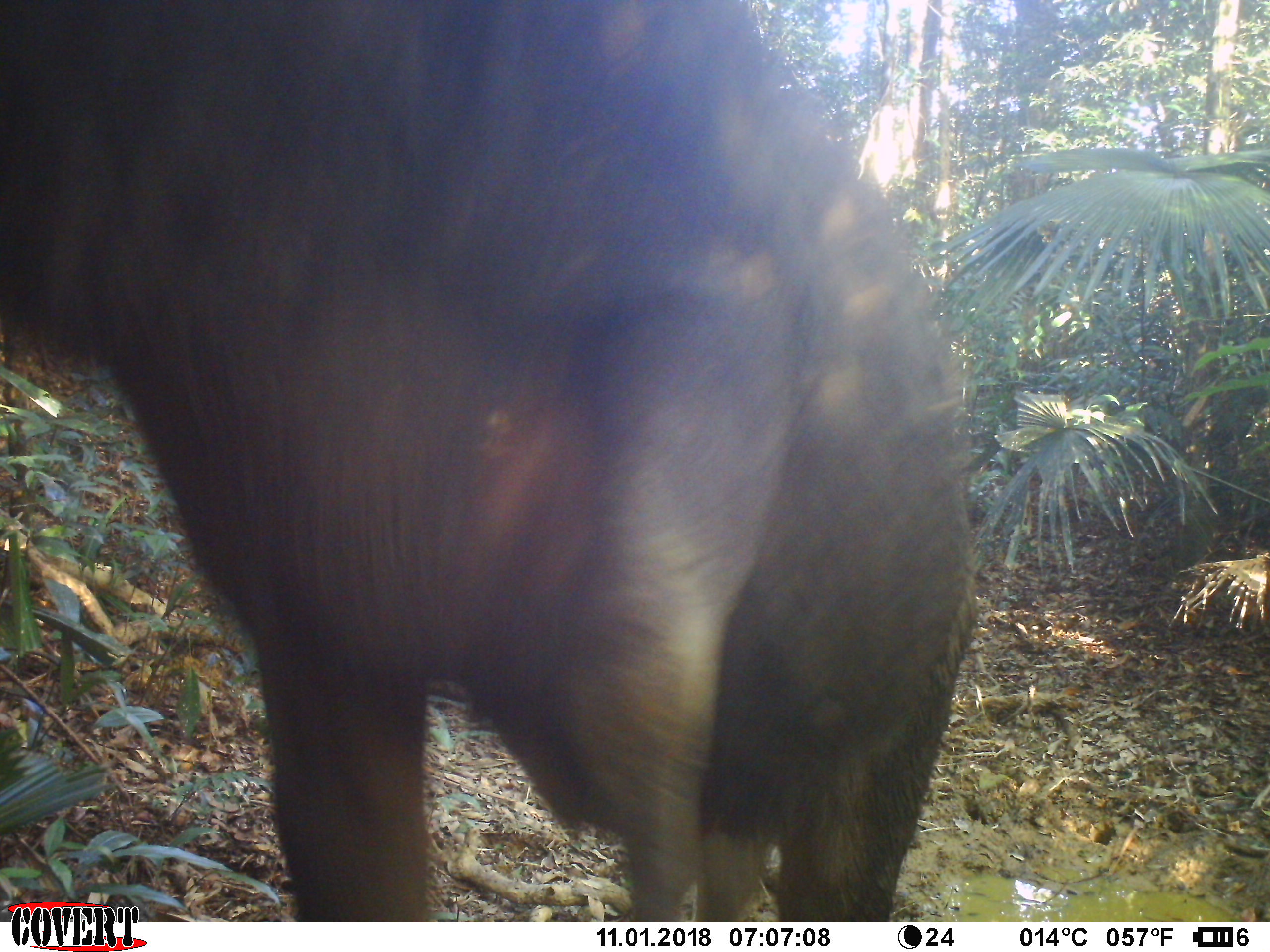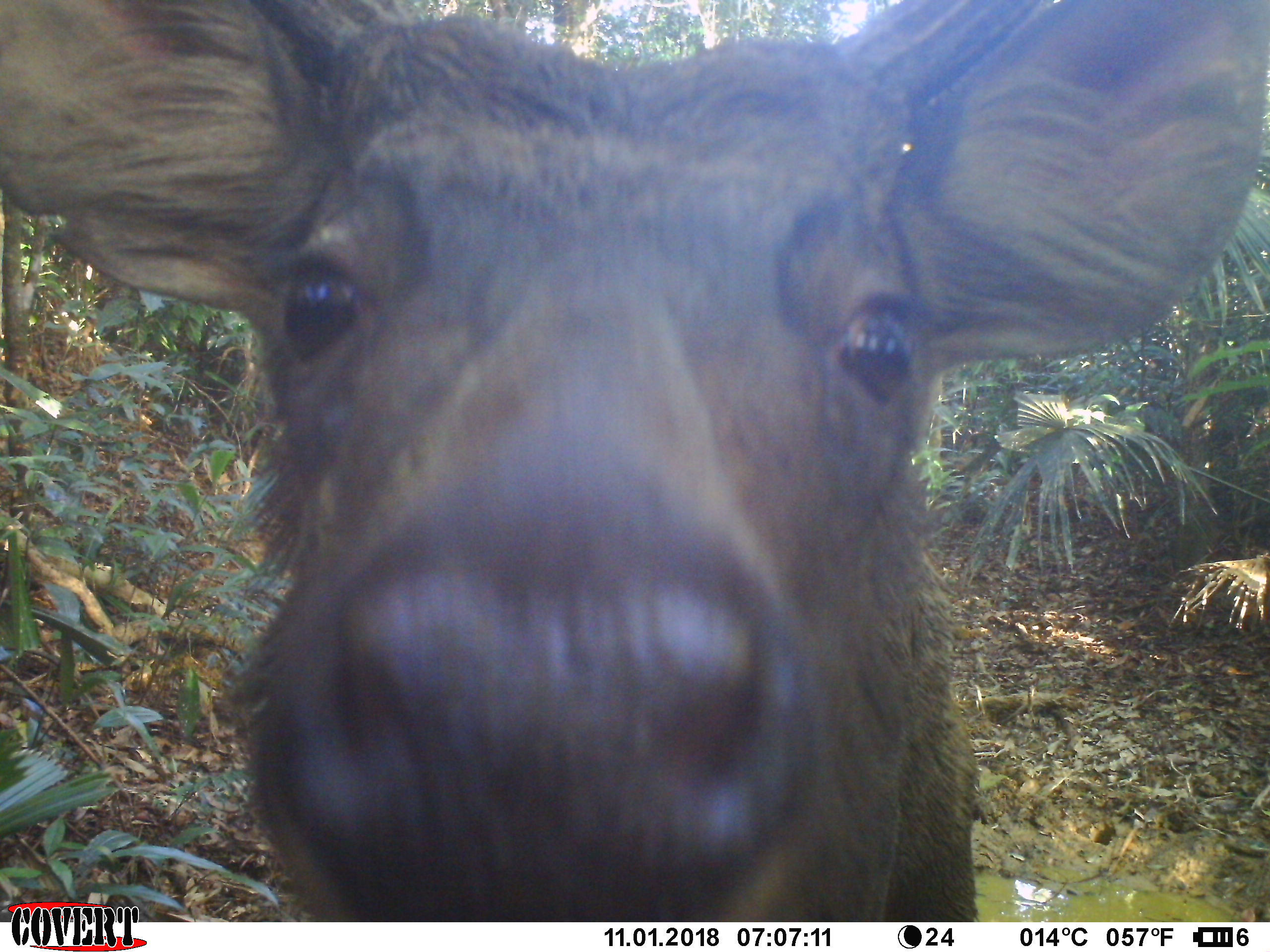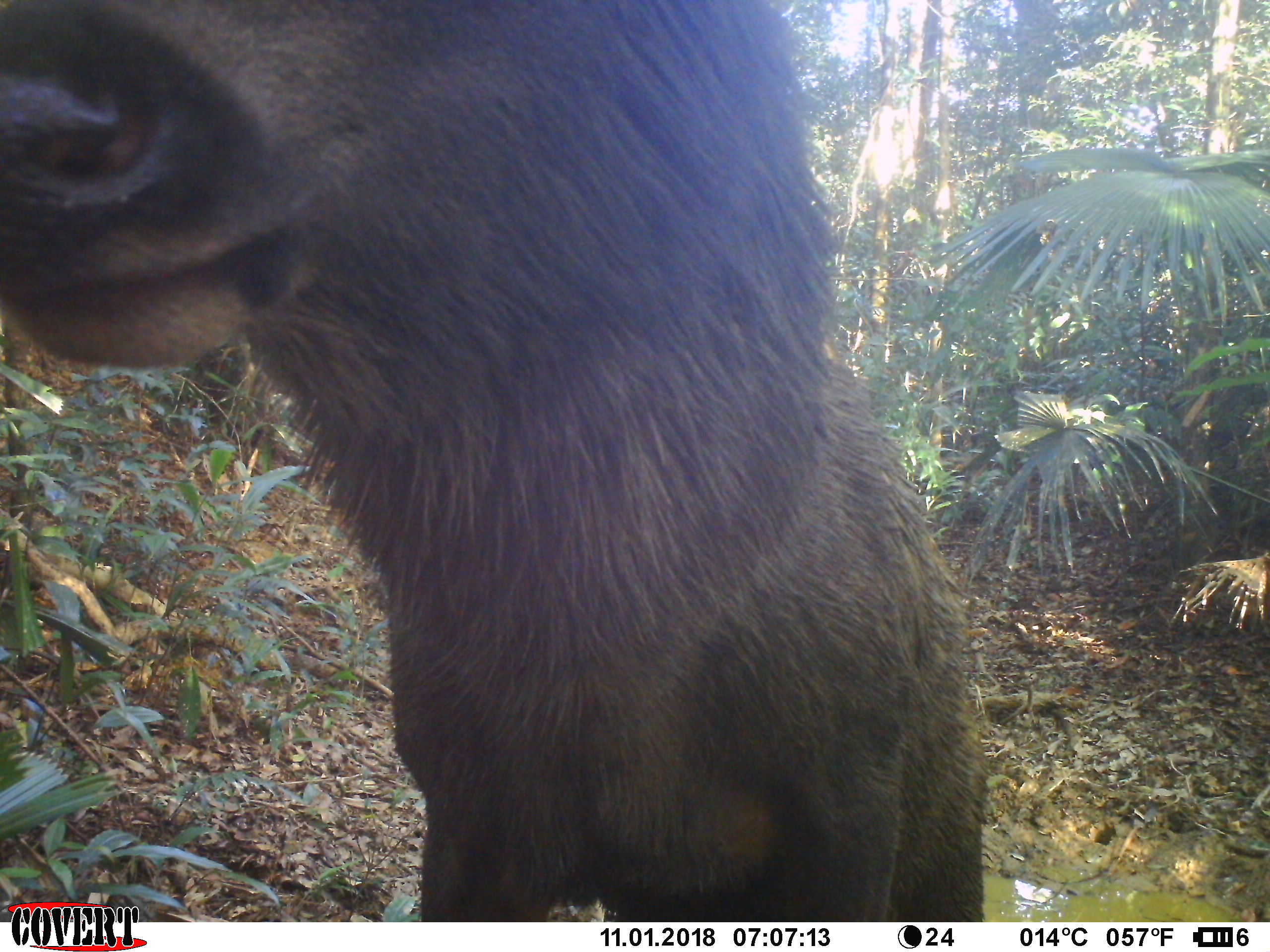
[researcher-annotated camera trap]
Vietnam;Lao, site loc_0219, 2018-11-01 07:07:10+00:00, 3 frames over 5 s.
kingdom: Animalia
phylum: Chordata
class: Mammalia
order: Artiodactyla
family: Cervidae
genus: Rusa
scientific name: Rusa unicolor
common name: sambar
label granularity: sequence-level